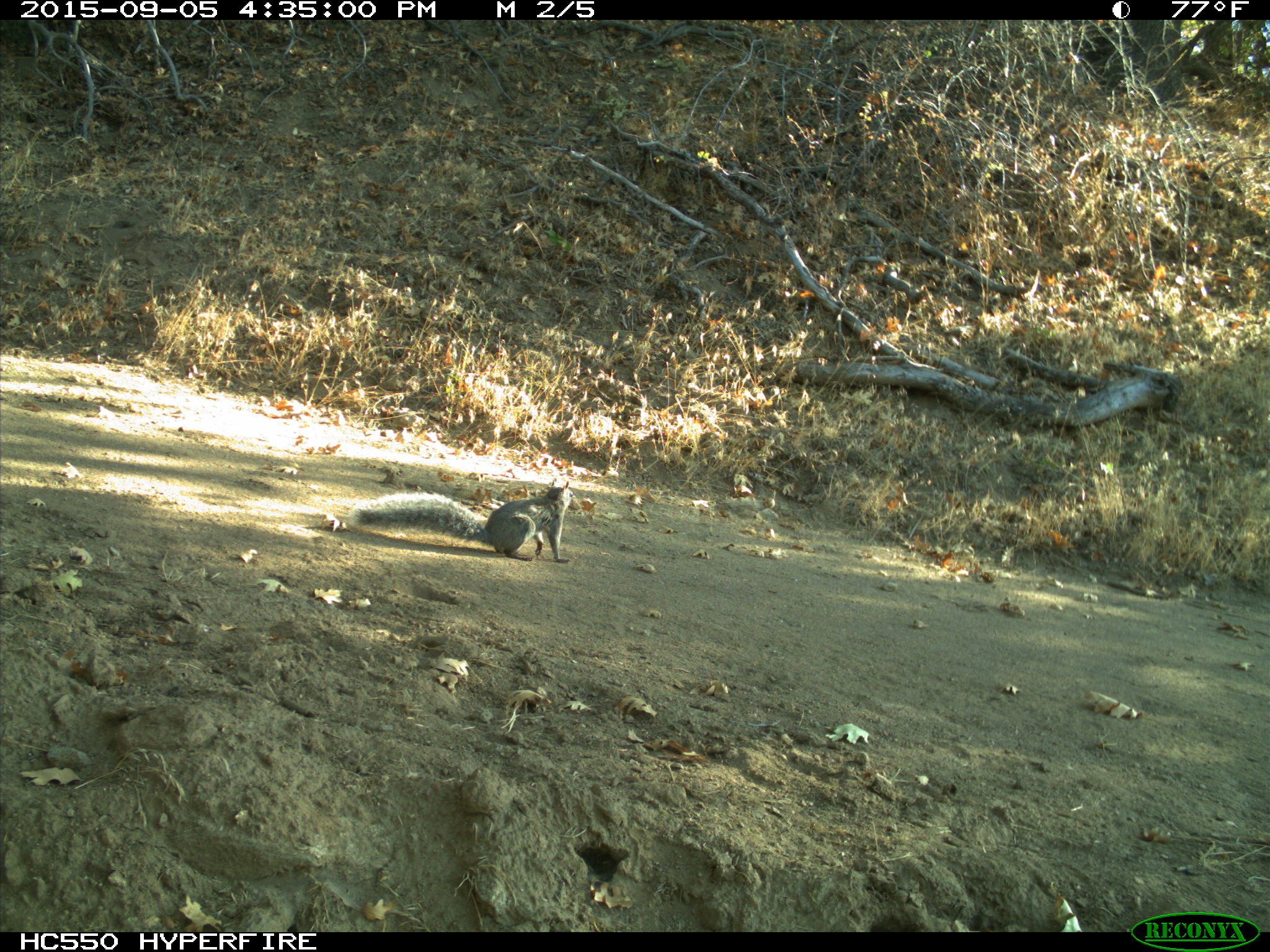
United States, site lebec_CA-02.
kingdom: Animalia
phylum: Chordata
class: Mammalia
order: Rodentia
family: Sciuridae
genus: Sciurus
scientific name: Sciurus carolinensis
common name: eastern gray squirrel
Sciurus carolinensis (eastern gray squirrel).